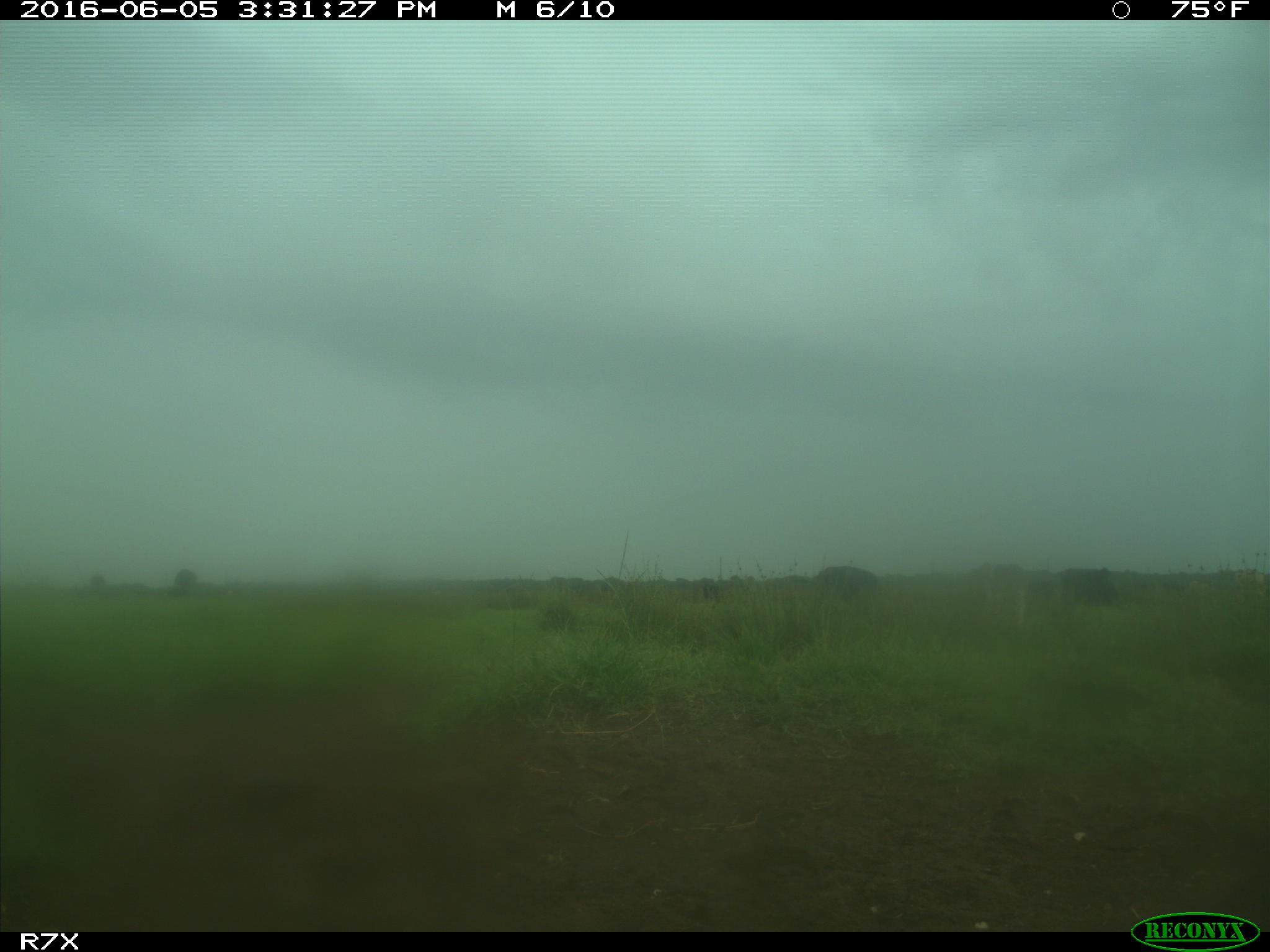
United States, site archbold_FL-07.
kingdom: Animalia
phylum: Chordata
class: Mammalia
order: Artiodactyla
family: Bovidae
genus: Bos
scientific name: Bos taurus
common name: domestic cow